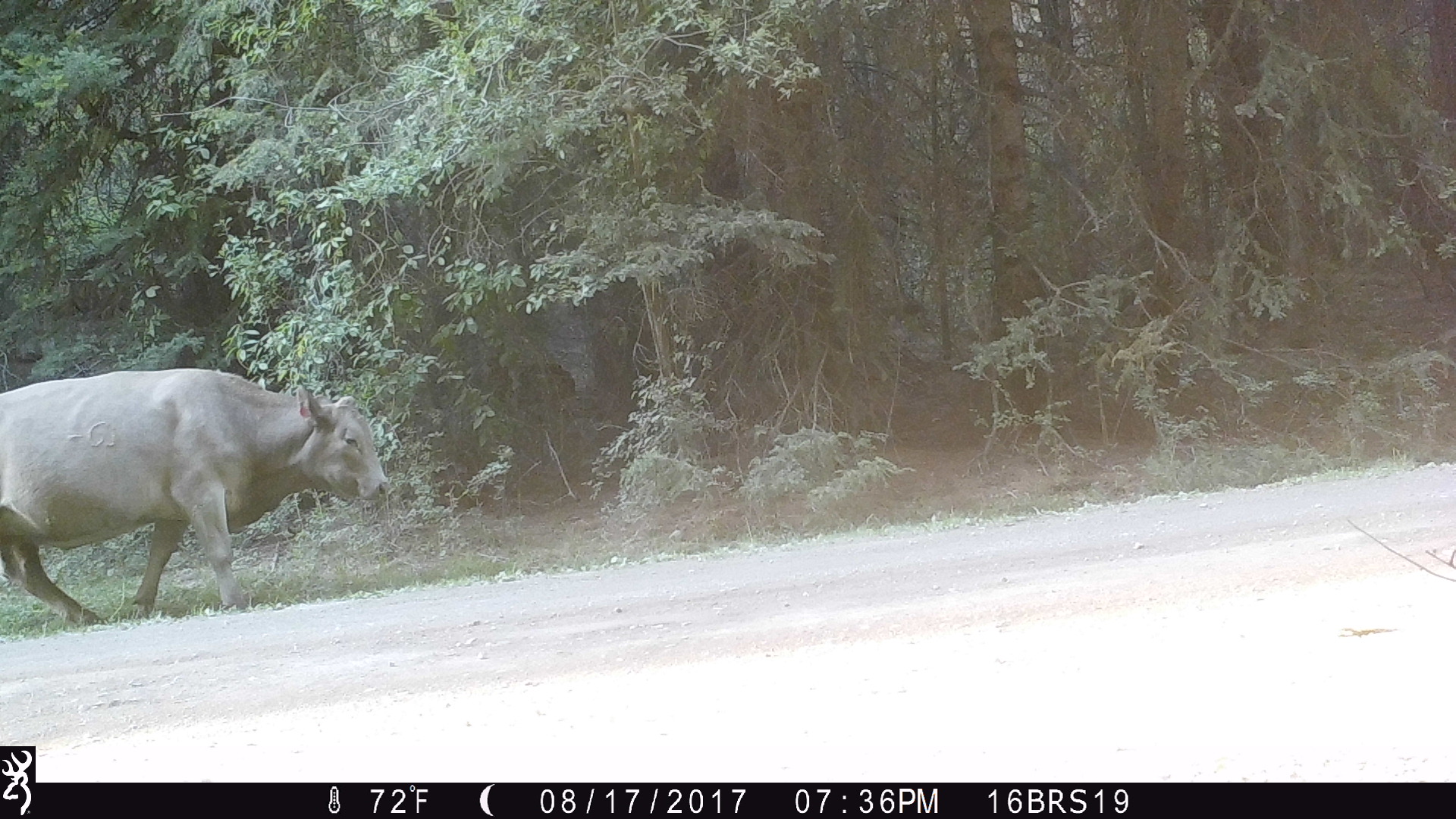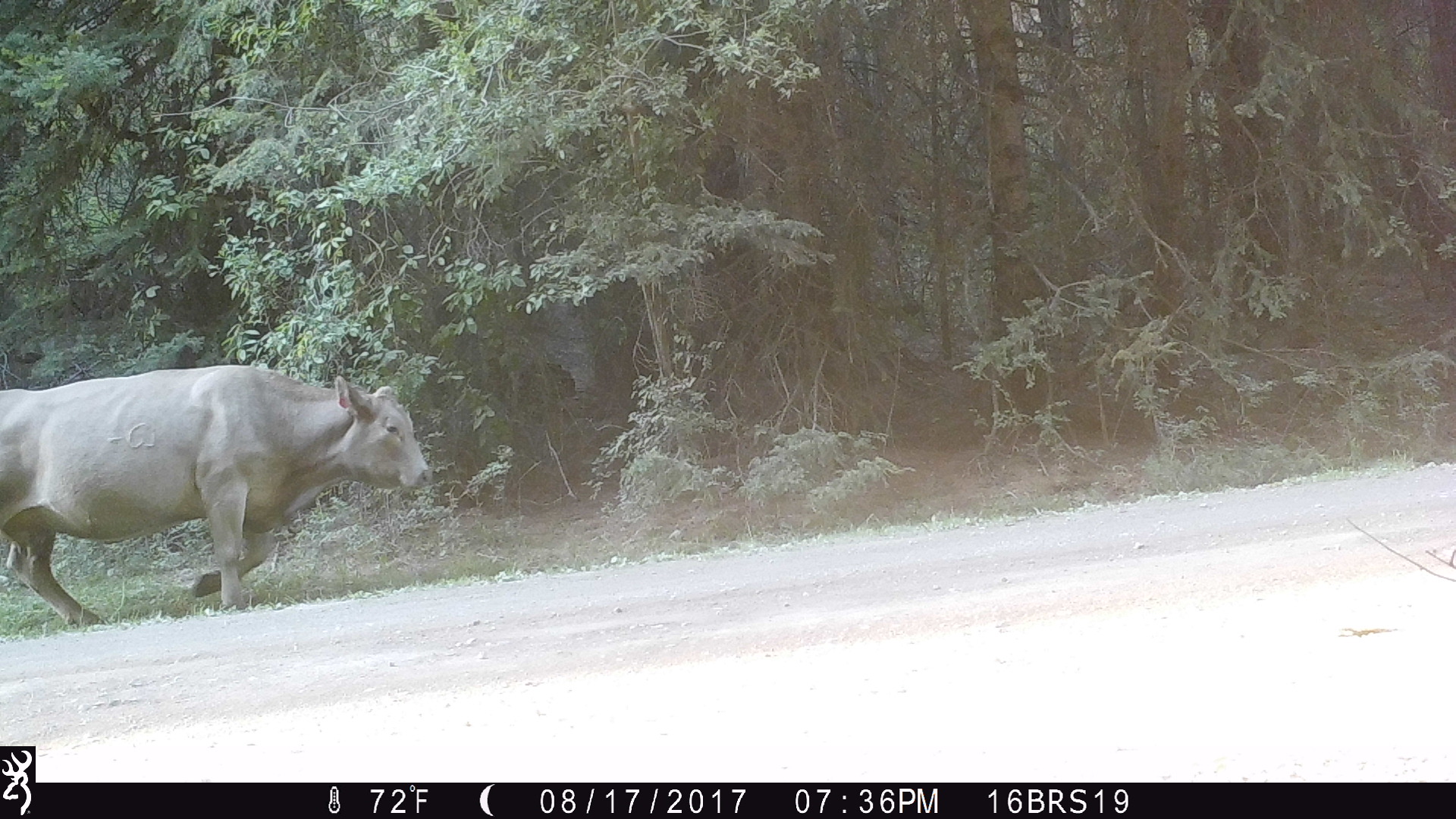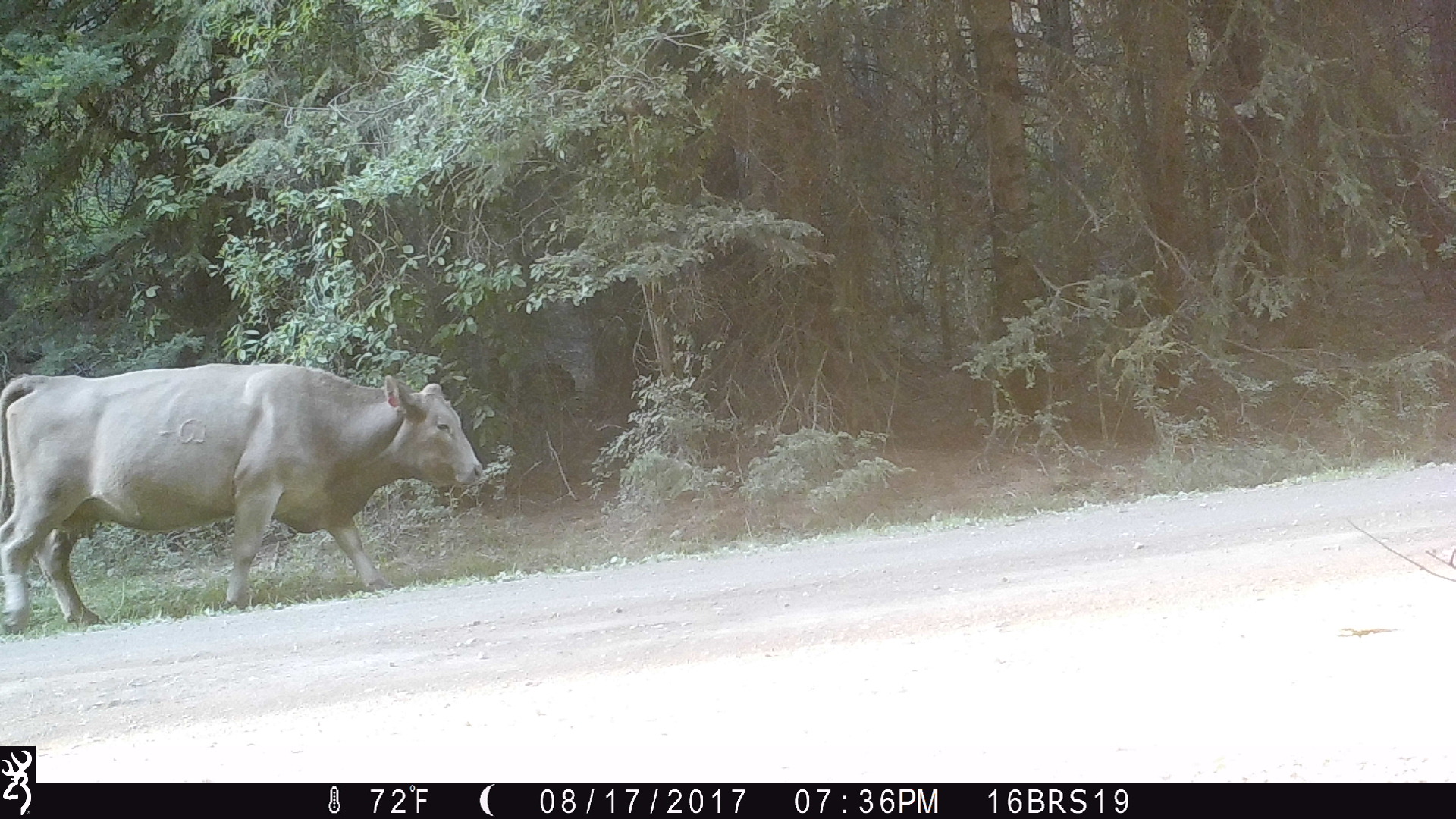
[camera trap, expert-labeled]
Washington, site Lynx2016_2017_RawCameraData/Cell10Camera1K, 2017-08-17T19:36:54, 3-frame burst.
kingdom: Animalia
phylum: Chordata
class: Mammalia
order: Artiodactyla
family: Bovidae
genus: Bos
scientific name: Bos taurus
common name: domestic cattle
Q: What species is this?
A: Domestic cattle (Bos taurus).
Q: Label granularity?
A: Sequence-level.